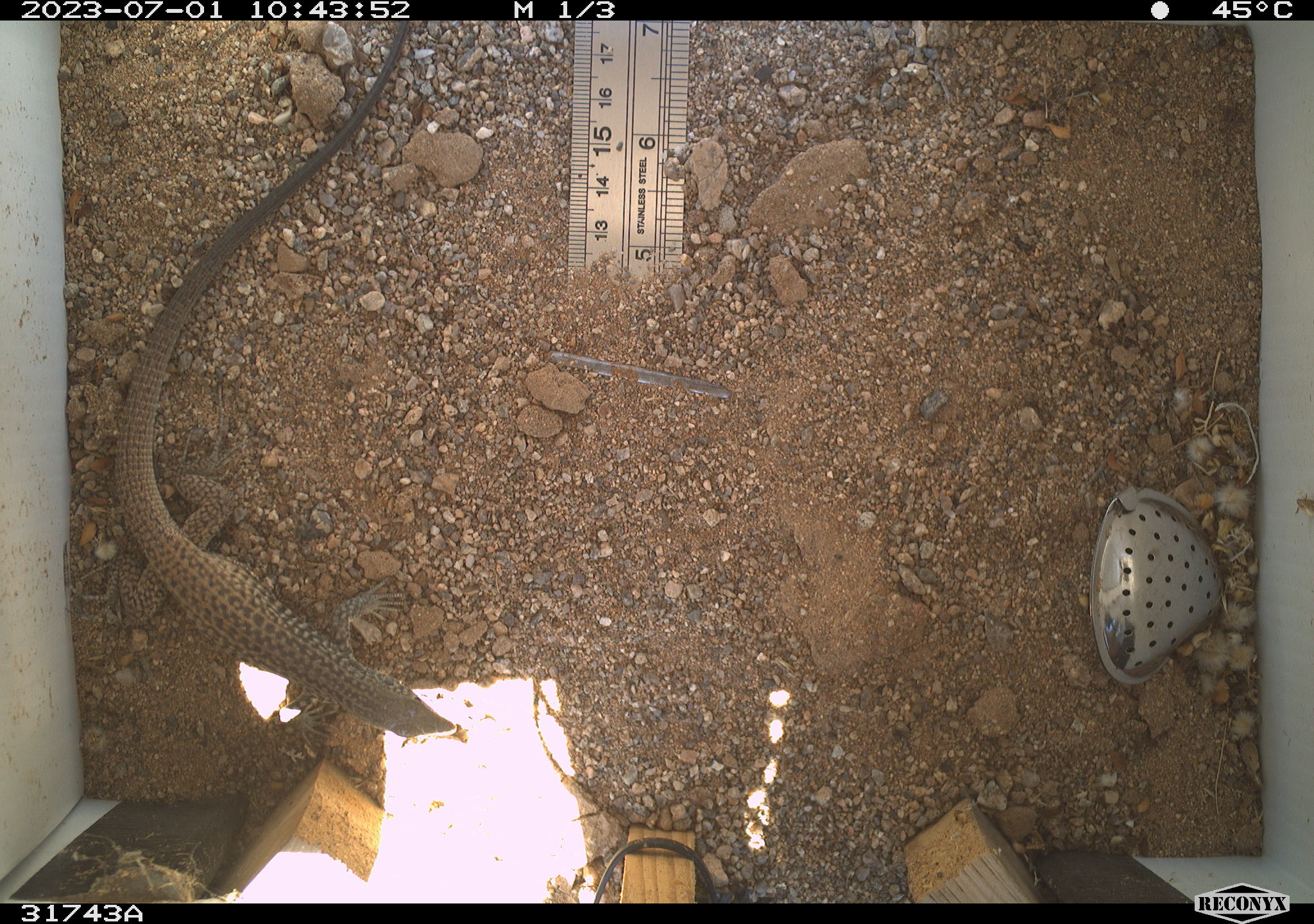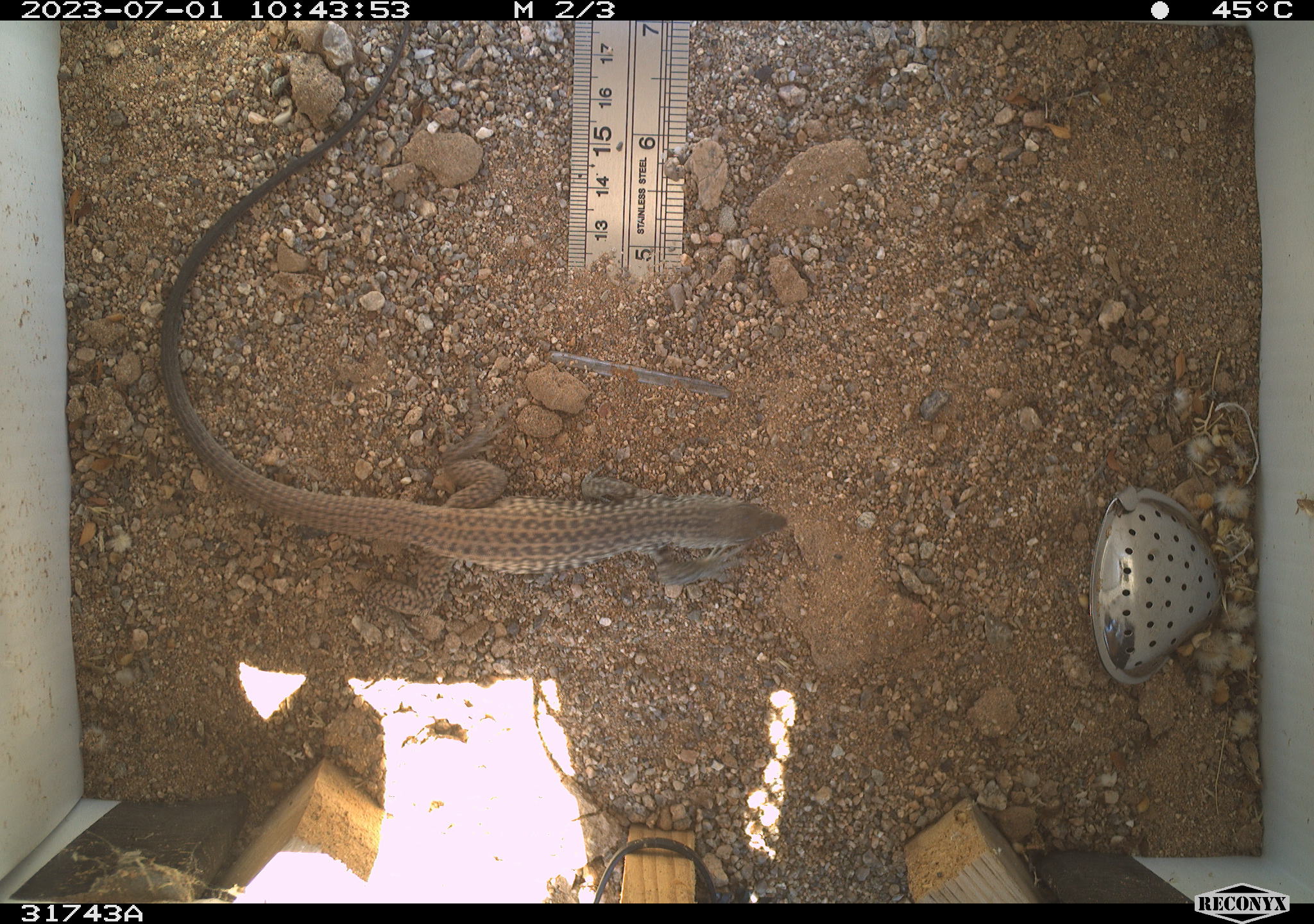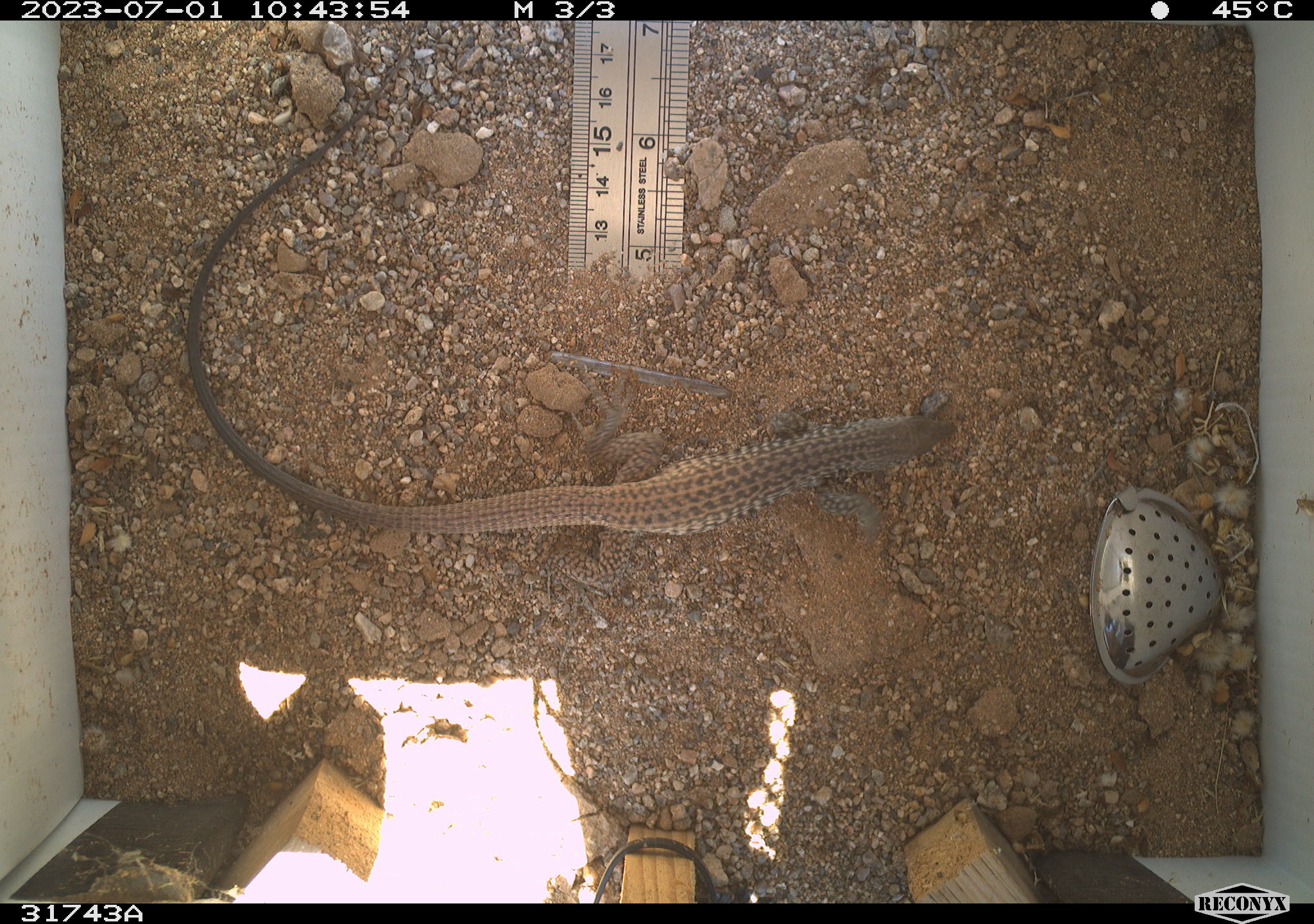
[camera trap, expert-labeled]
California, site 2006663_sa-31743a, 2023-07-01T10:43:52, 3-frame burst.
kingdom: Animalia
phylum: Chordata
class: Reptilia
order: Squamata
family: Teiidae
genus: Aspidoscelis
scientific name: Aspidoscelis tigris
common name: western whiptail